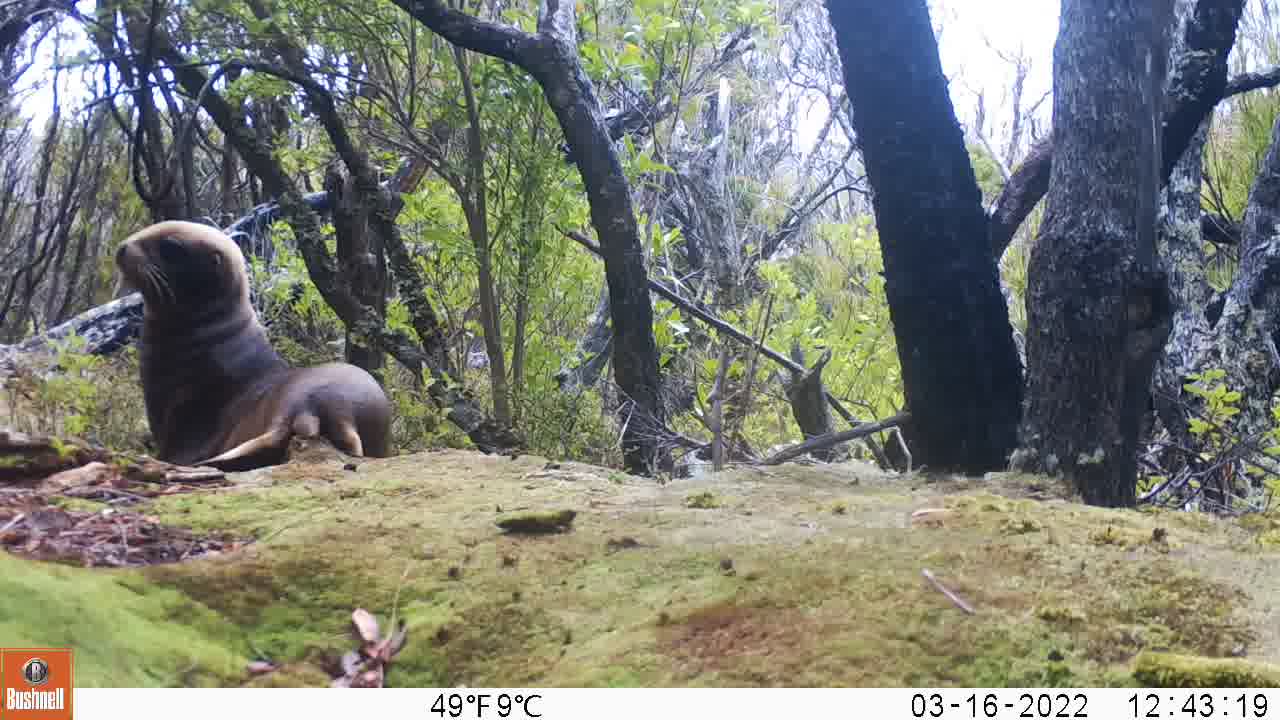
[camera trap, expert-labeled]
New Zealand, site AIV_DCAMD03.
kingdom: Animalia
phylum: Chordata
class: Mammalia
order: Carnivora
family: Otariidae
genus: Phocarctos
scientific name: Phocarctos hookeri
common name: new zealand sea lion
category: sealion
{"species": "sealion (new zealand sea lion) (Phocarctos hookeri)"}